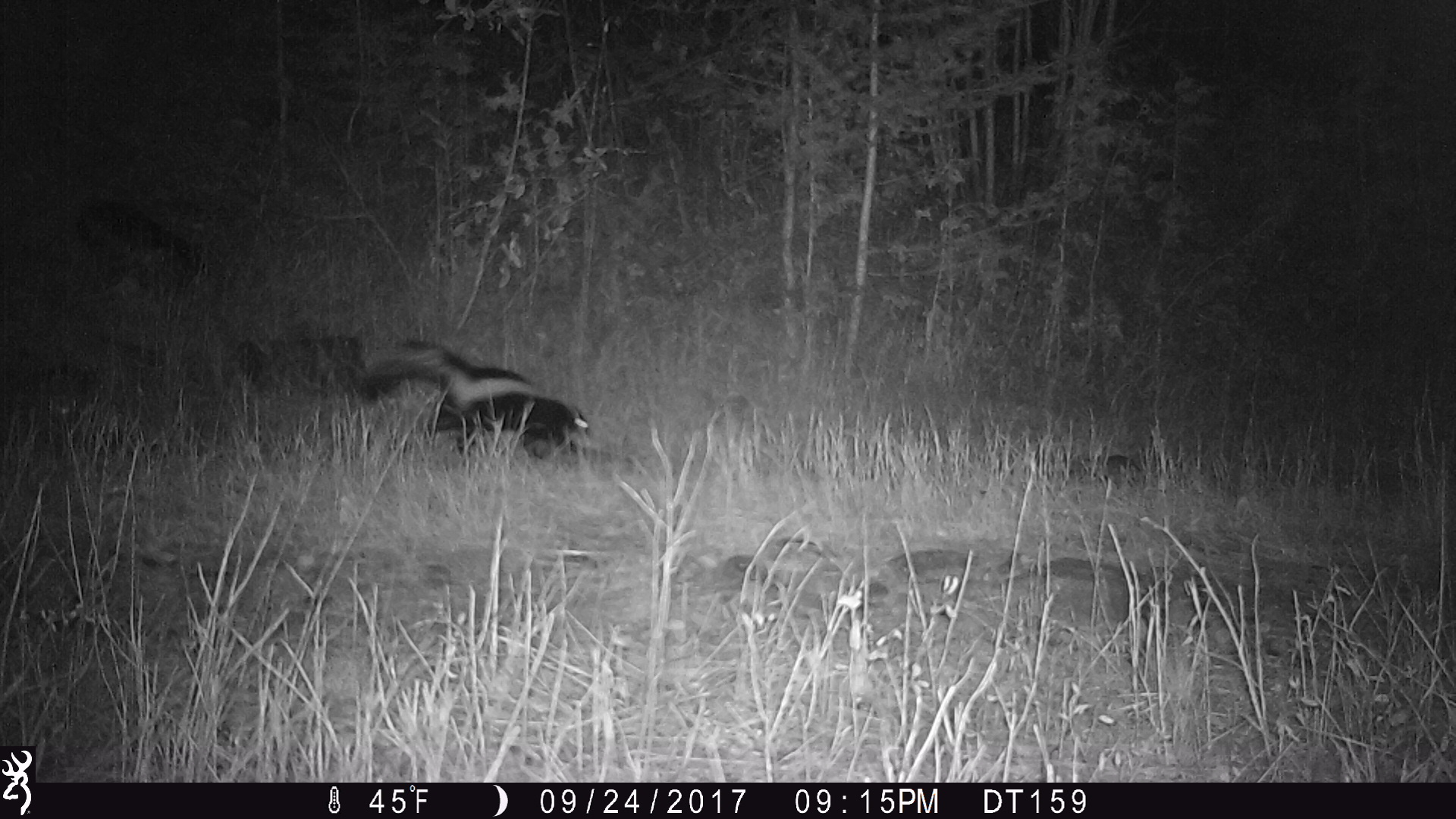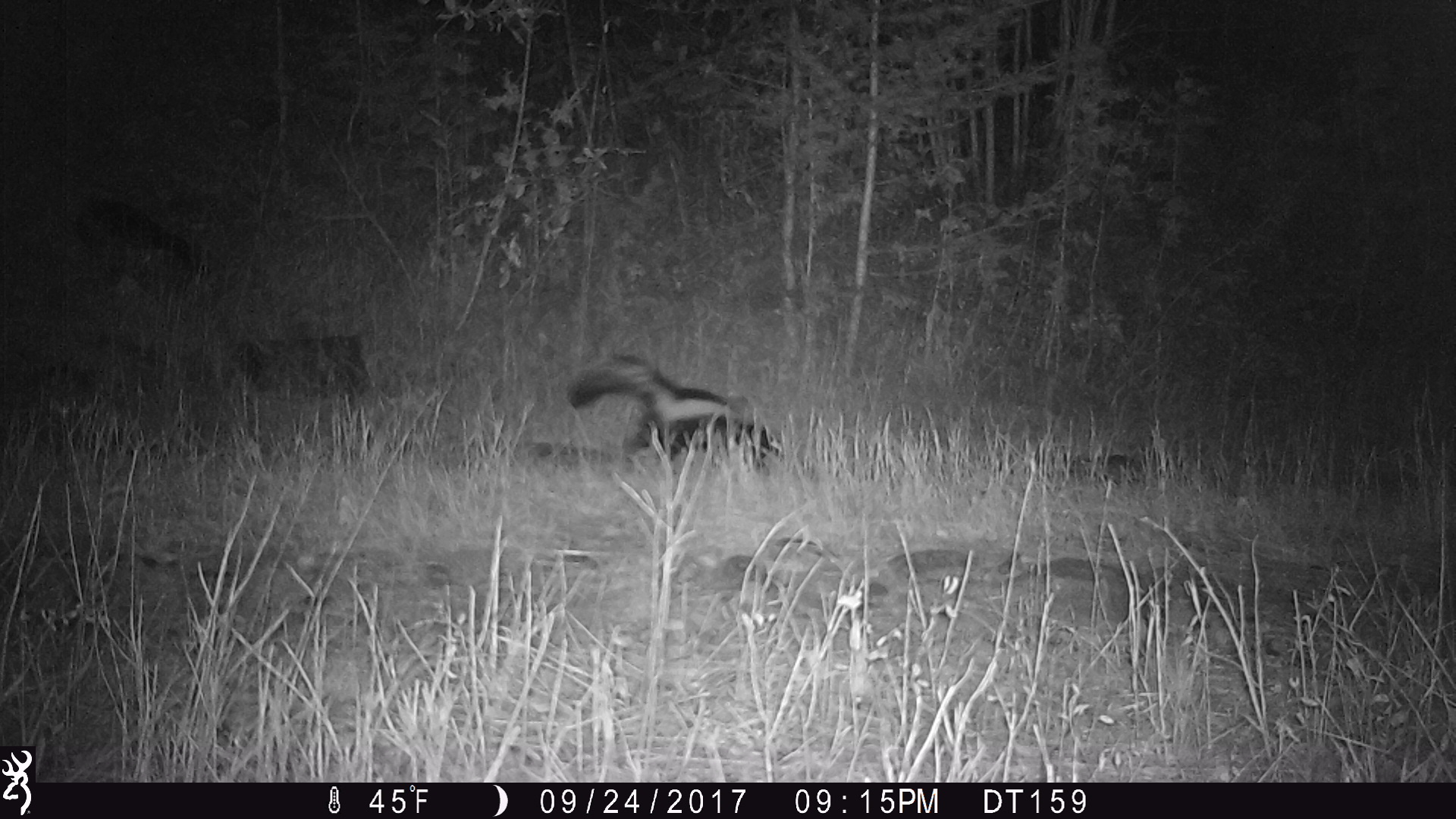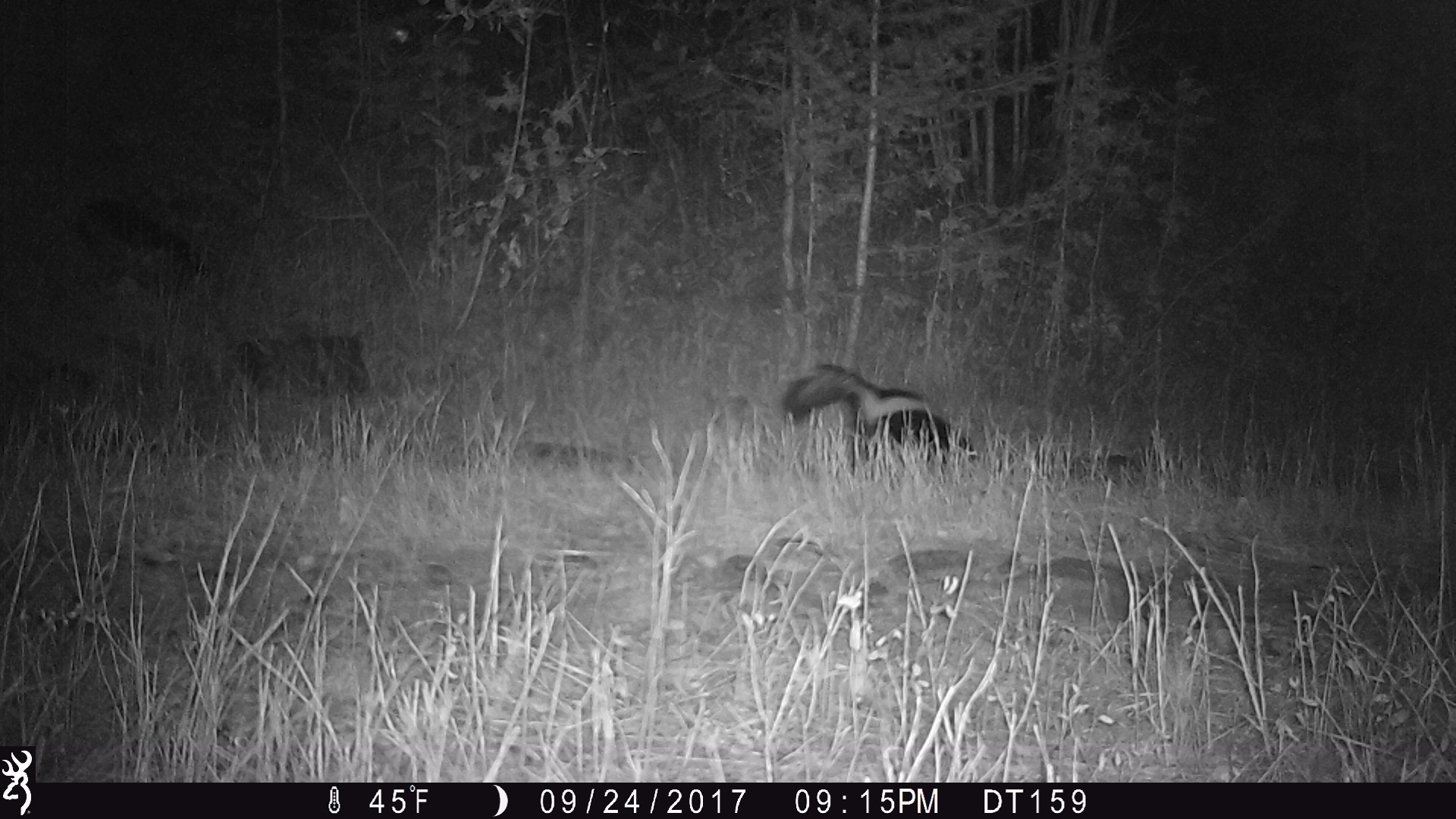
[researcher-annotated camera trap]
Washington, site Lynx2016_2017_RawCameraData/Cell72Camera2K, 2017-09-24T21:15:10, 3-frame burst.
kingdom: Animalia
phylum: Chordata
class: Mammalia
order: Carnivora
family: Mephitidae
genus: Mephitis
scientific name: Mephitis mephitis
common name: striped skunk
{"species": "Mephitis mephitis (striped skunk)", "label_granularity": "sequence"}